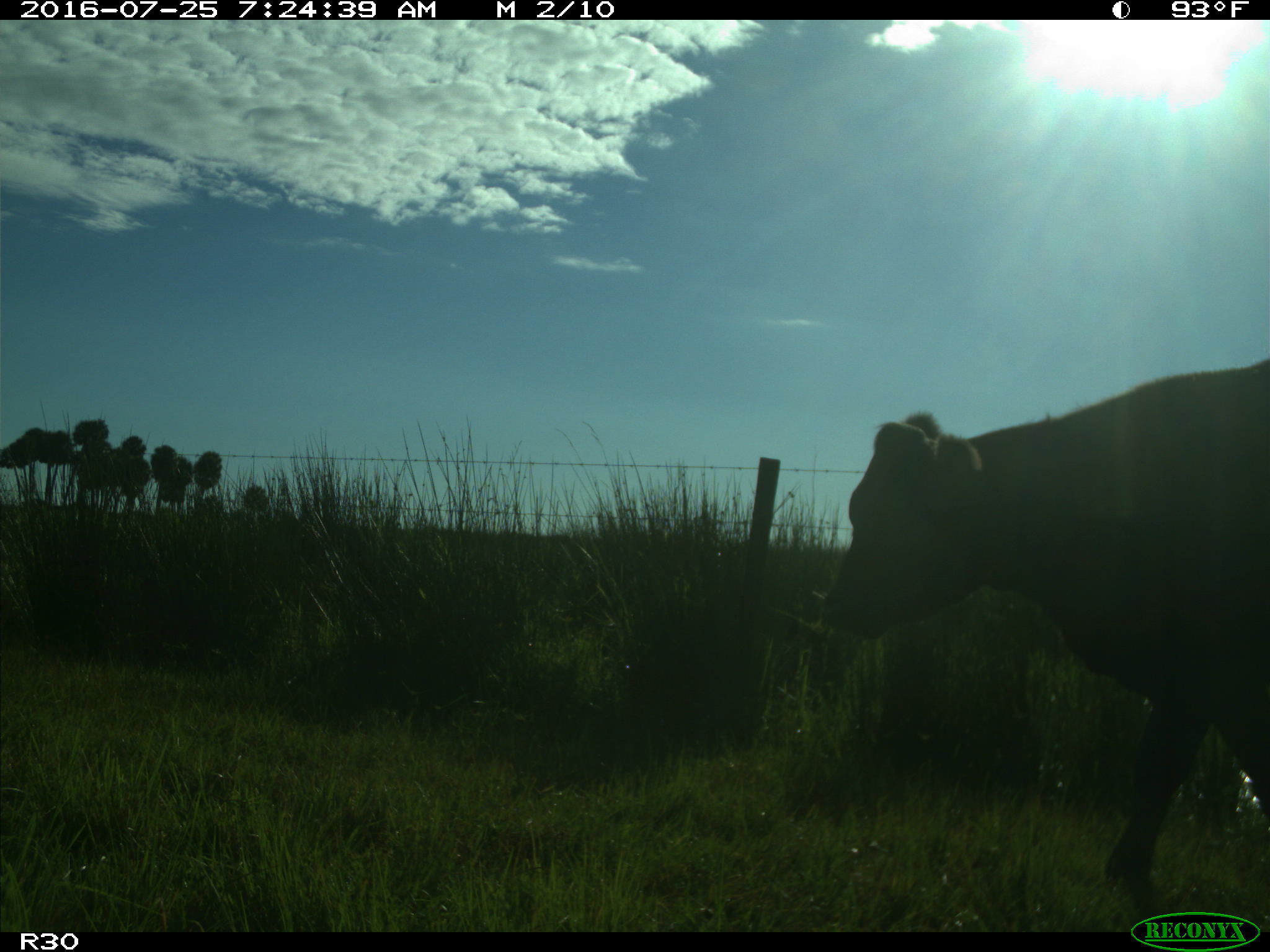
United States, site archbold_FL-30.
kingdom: Animalia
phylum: Chordata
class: Mammalia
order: Artiodactyla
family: Bovidae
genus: Bos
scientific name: Bos taurus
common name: domestic cow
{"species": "Bos taurus (domestic cow)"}